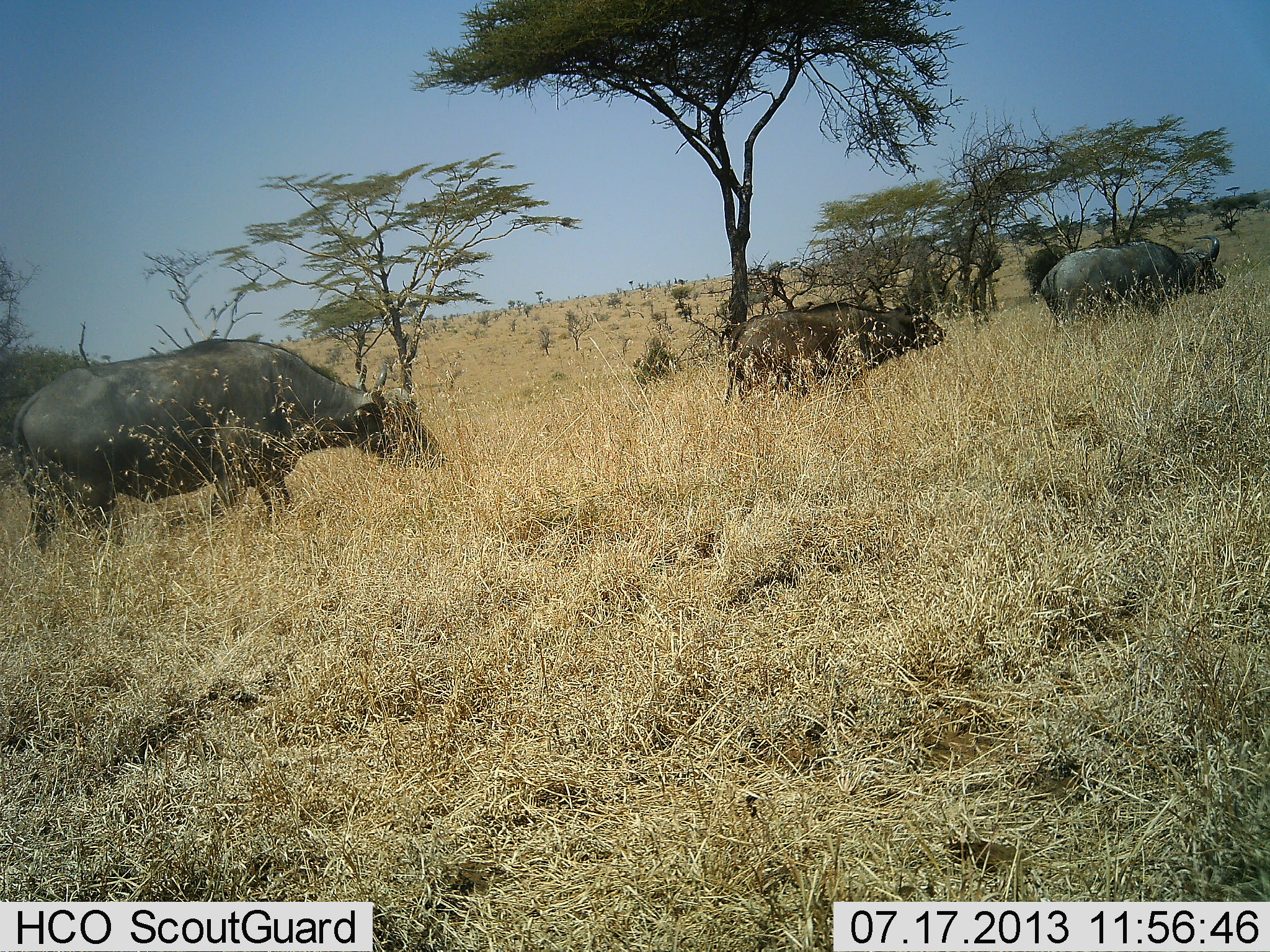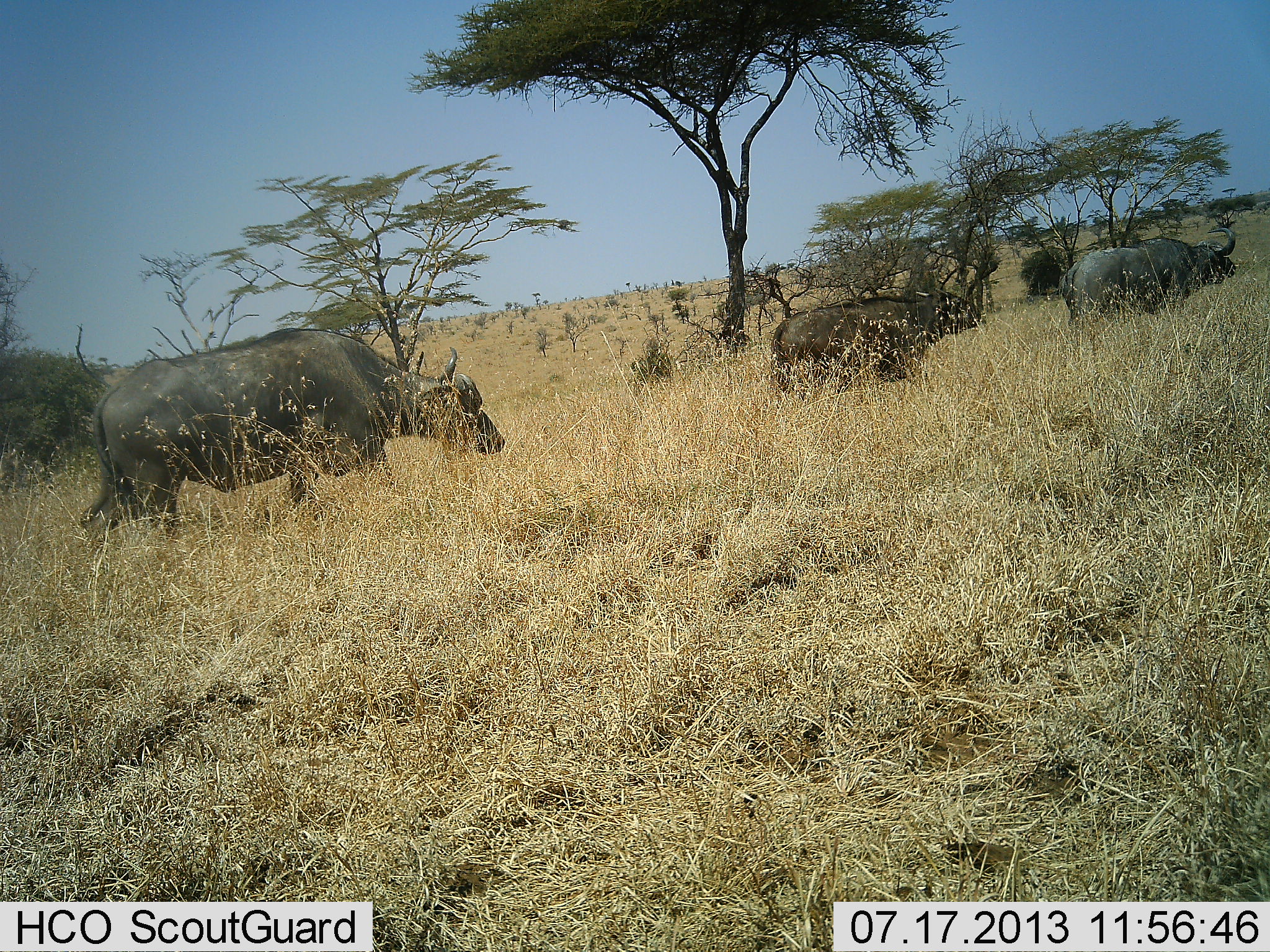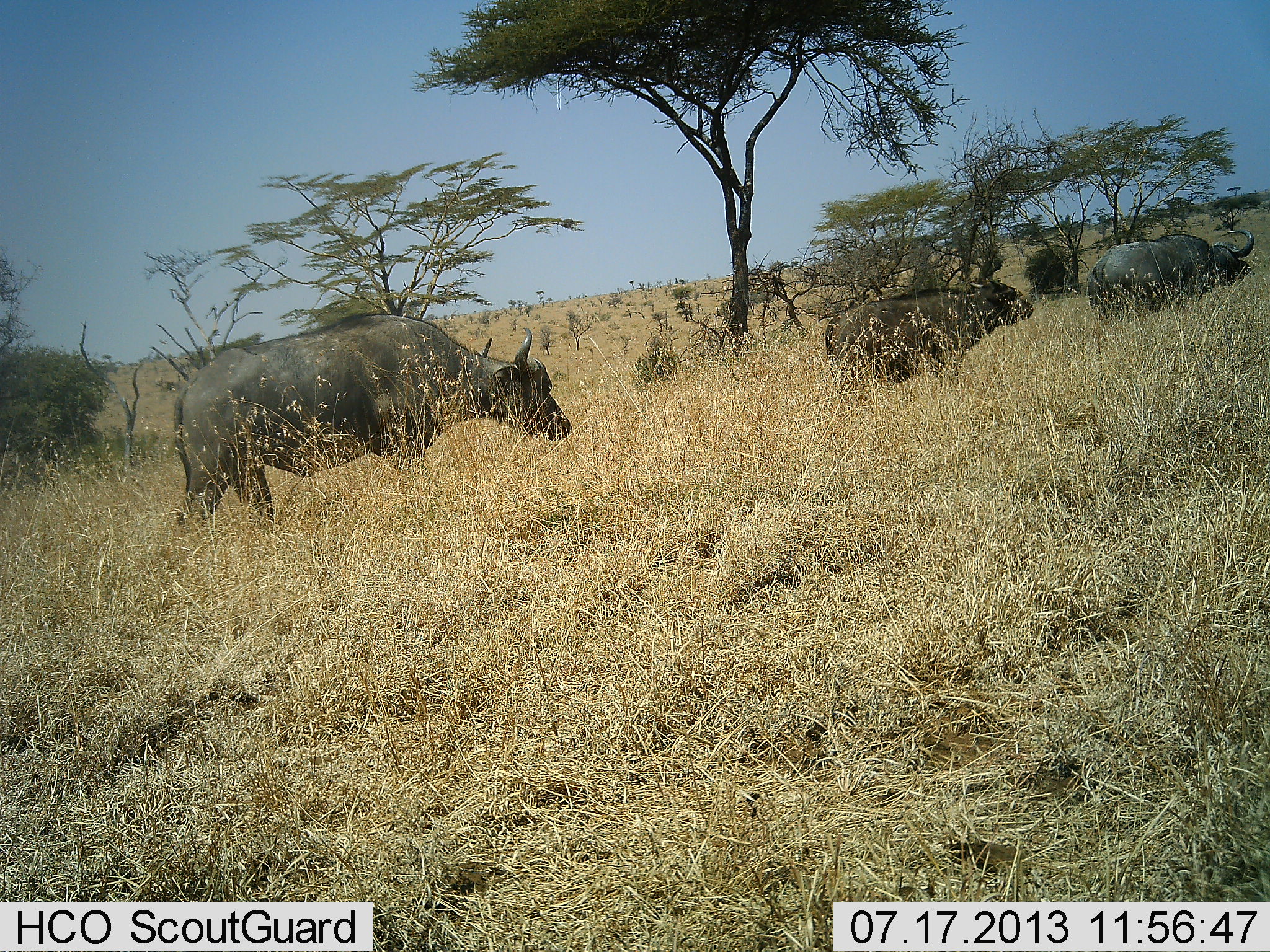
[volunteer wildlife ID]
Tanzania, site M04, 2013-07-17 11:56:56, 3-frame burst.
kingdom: Animalia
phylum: Chordata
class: Mammalia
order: Artiodactyla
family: Bovidae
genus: Syncerus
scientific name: Syncerus caffer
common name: cape buffalo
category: buffalo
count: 3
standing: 0%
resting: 0%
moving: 100%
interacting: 0%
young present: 40%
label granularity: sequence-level